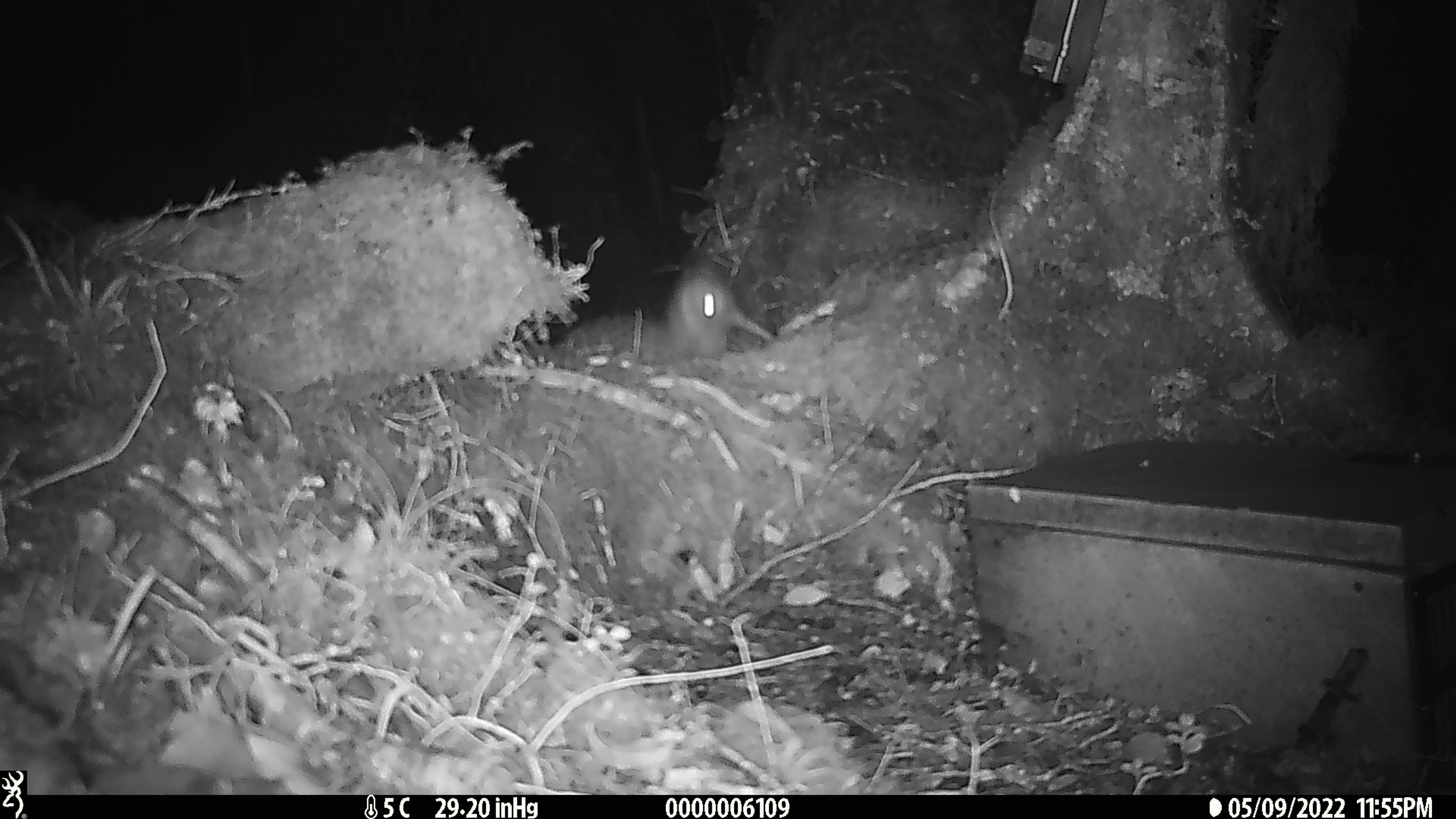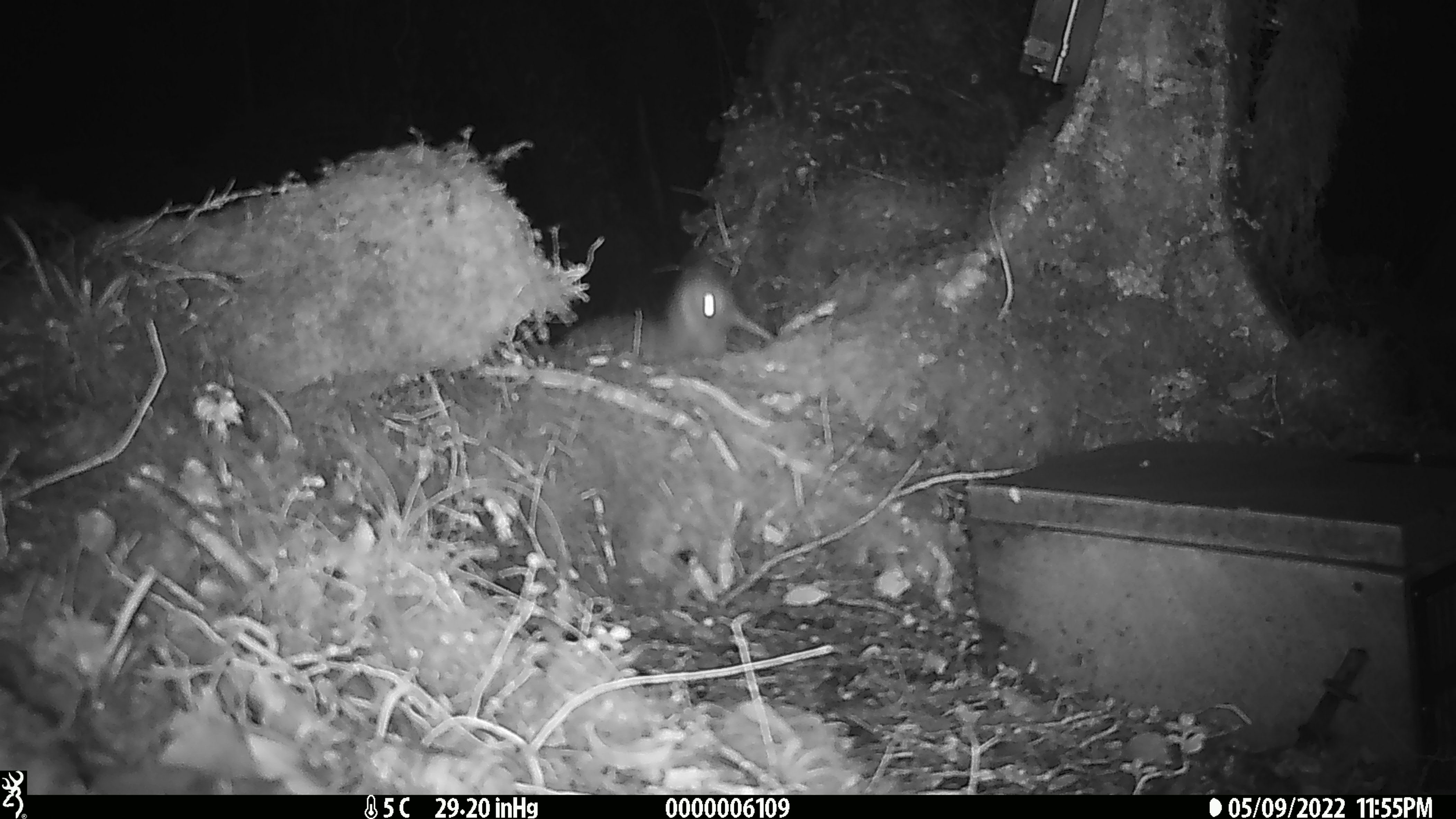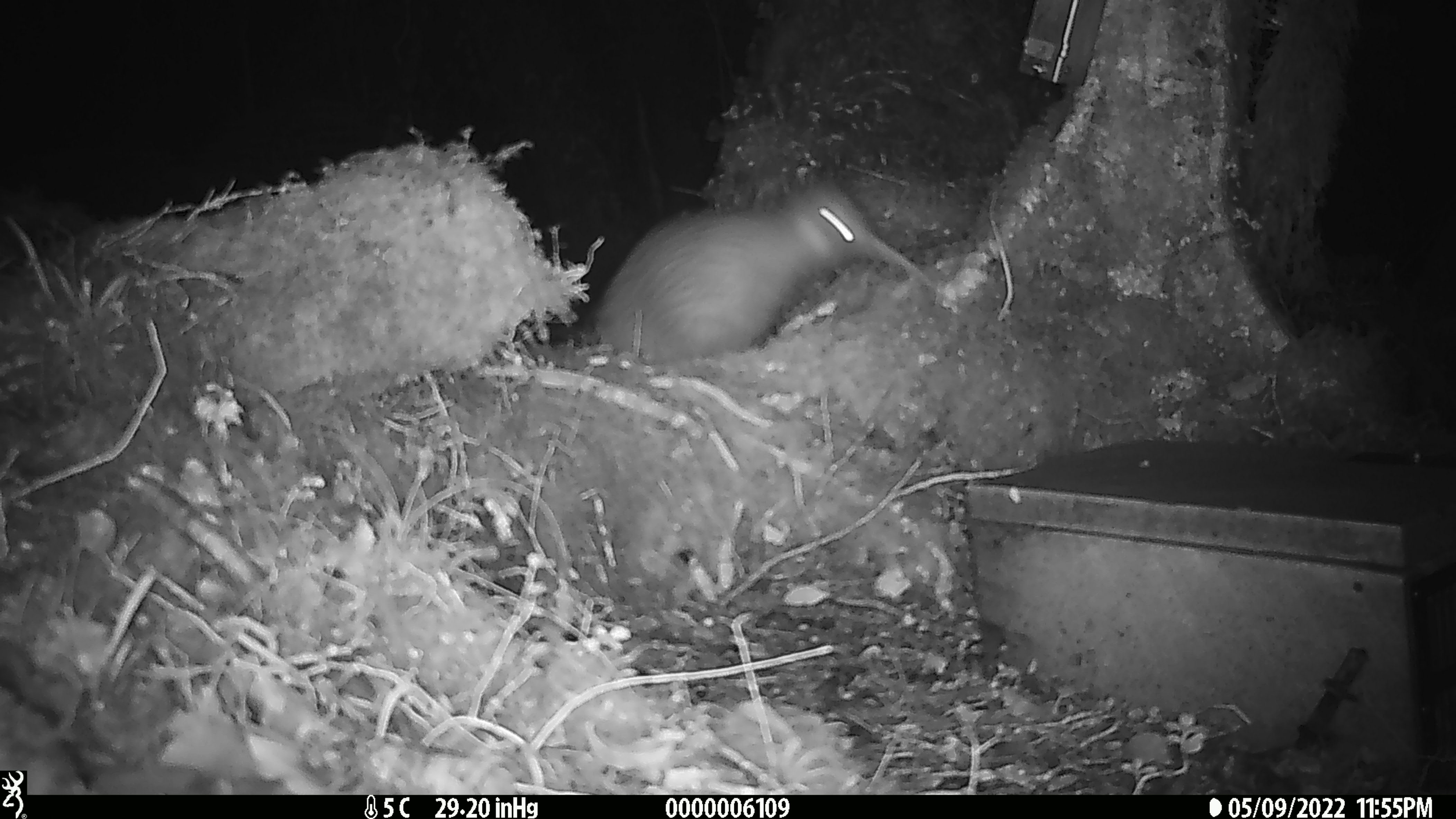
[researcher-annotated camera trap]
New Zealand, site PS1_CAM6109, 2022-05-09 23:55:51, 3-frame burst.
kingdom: Animalia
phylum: Chordata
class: Aves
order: Apterygiformes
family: Apterygidae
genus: Apteryx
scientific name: Apteryx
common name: kiwi